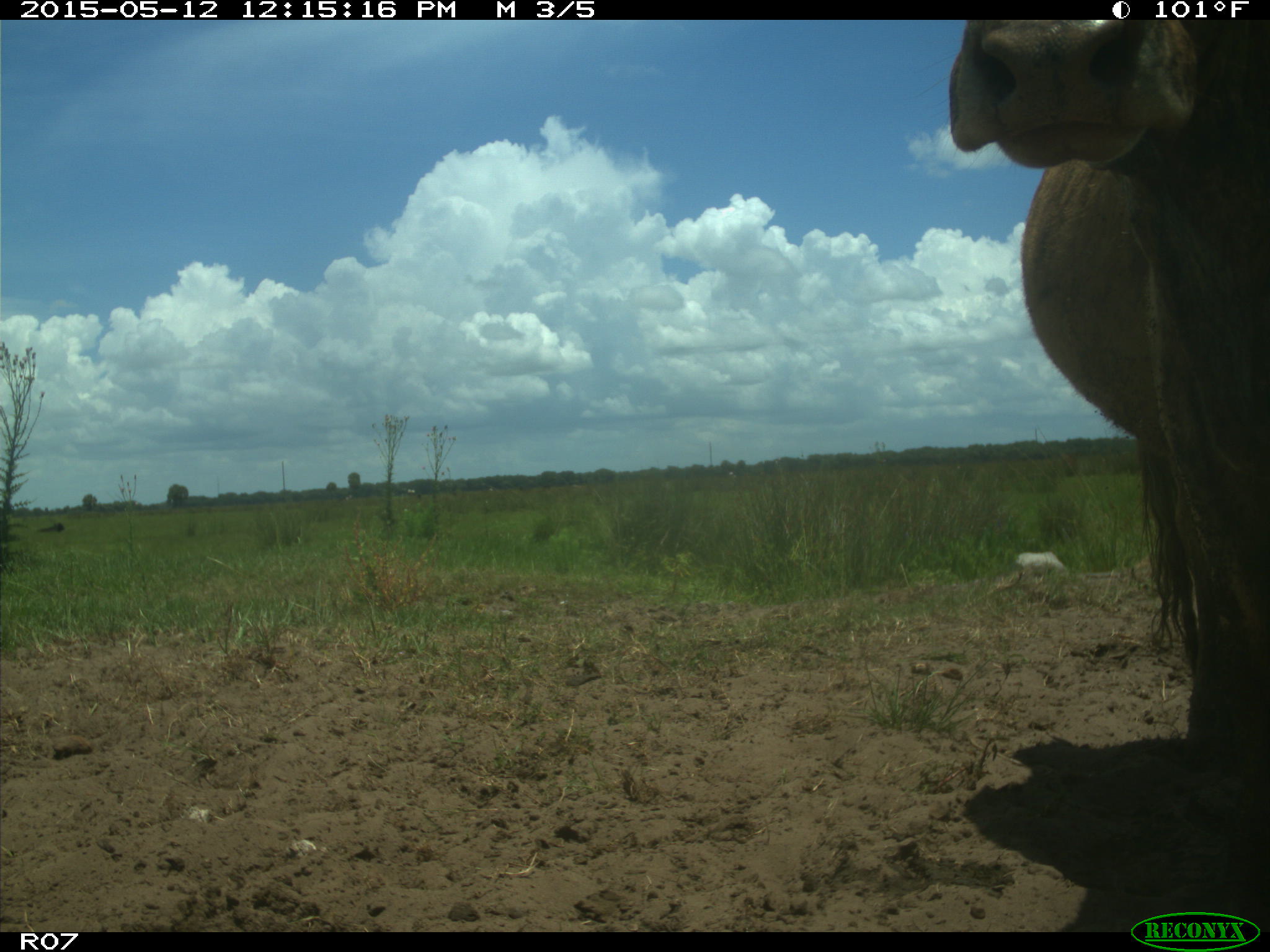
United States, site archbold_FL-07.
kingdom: Animalia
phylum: Chordata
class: Mammalia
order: Artiodactyla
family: Bovidae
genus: Bos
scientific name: Bos taurus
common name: domestic cow